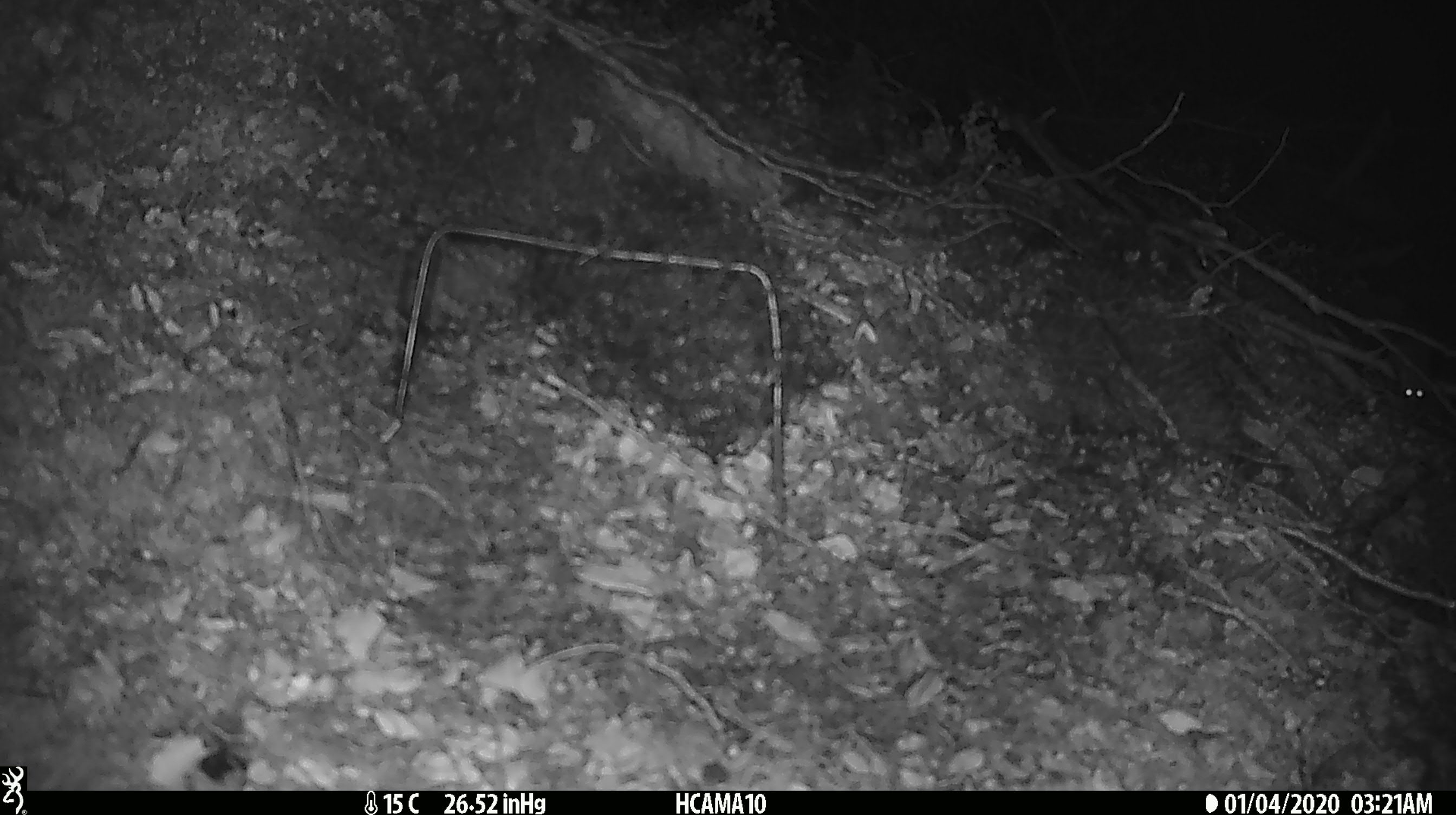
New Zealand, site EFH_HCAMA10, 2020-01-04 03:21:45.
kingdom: Animalia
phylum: Chordata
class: Mammalia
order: Rodentia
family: Muridae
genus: Mus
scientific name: Mus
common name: mouse